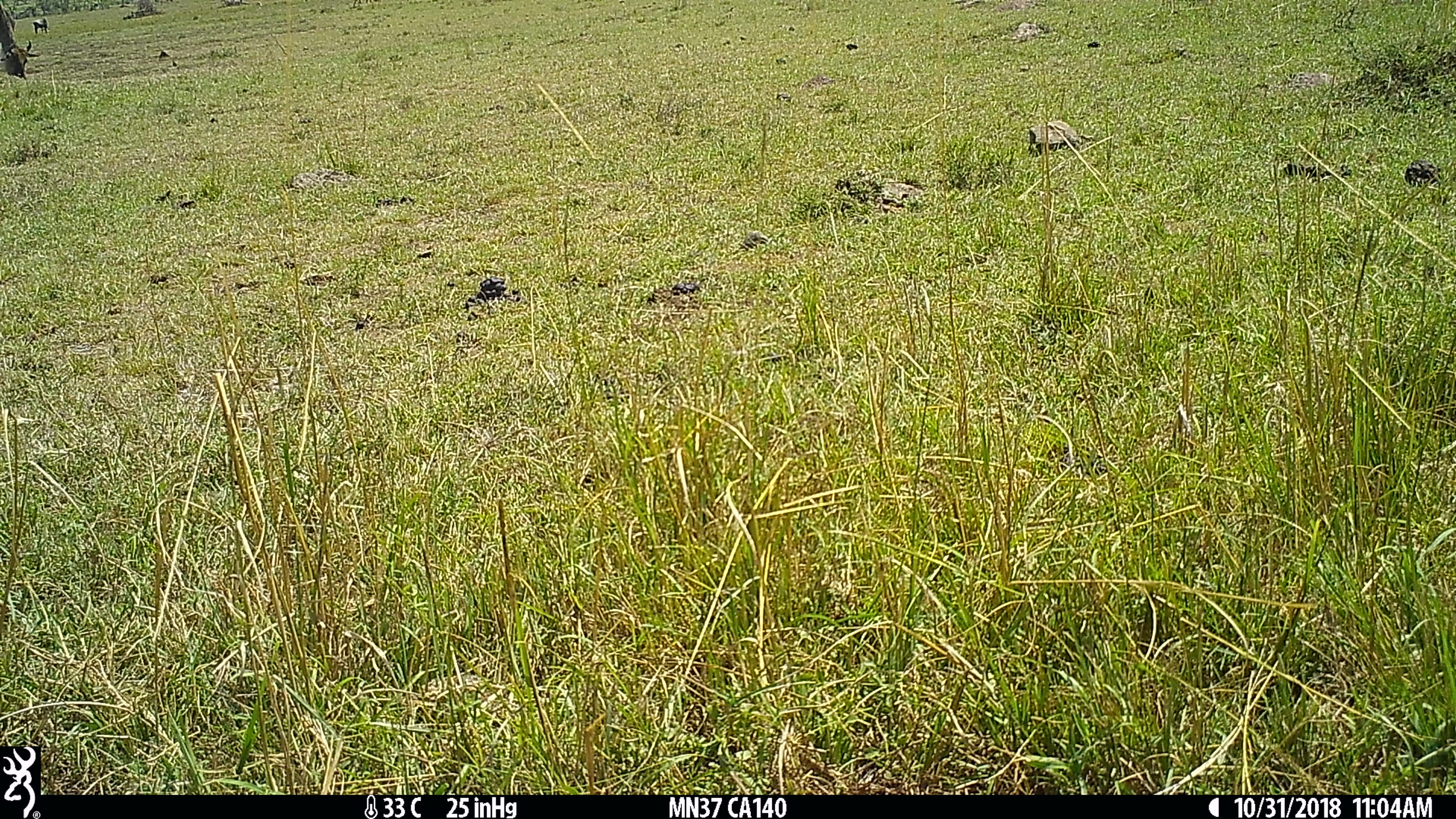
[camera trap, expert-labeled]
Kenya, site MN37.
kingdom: Animalia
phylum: Chordata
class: Mammalia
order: Artiodactyla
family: Bovidae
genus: Connochaetes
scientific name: Connochaetes taurinus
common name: blue wildebeest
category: wildebeest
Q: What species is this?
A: Wildebeest (blue wildebeest) (Connochaetes taurinus).